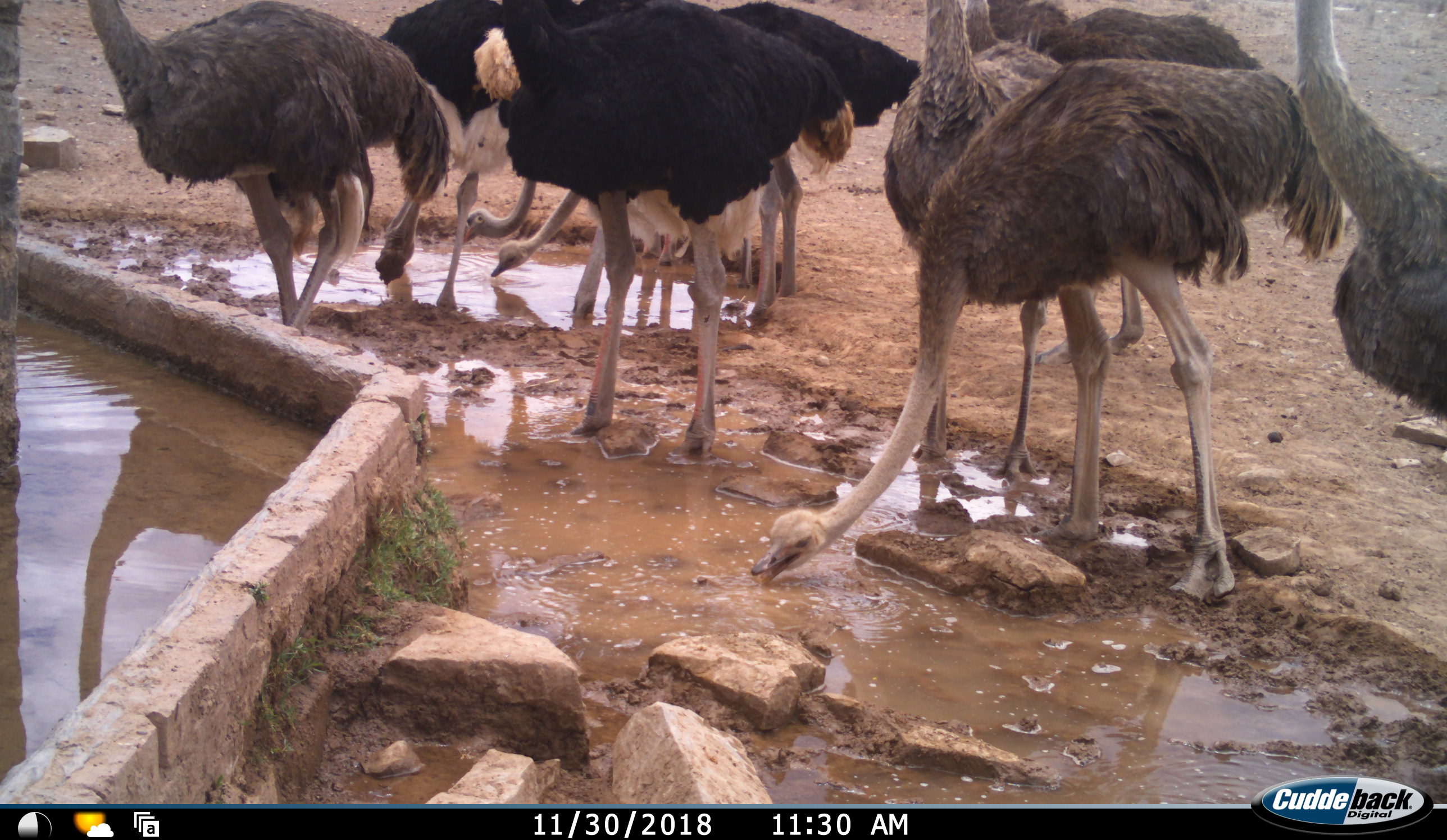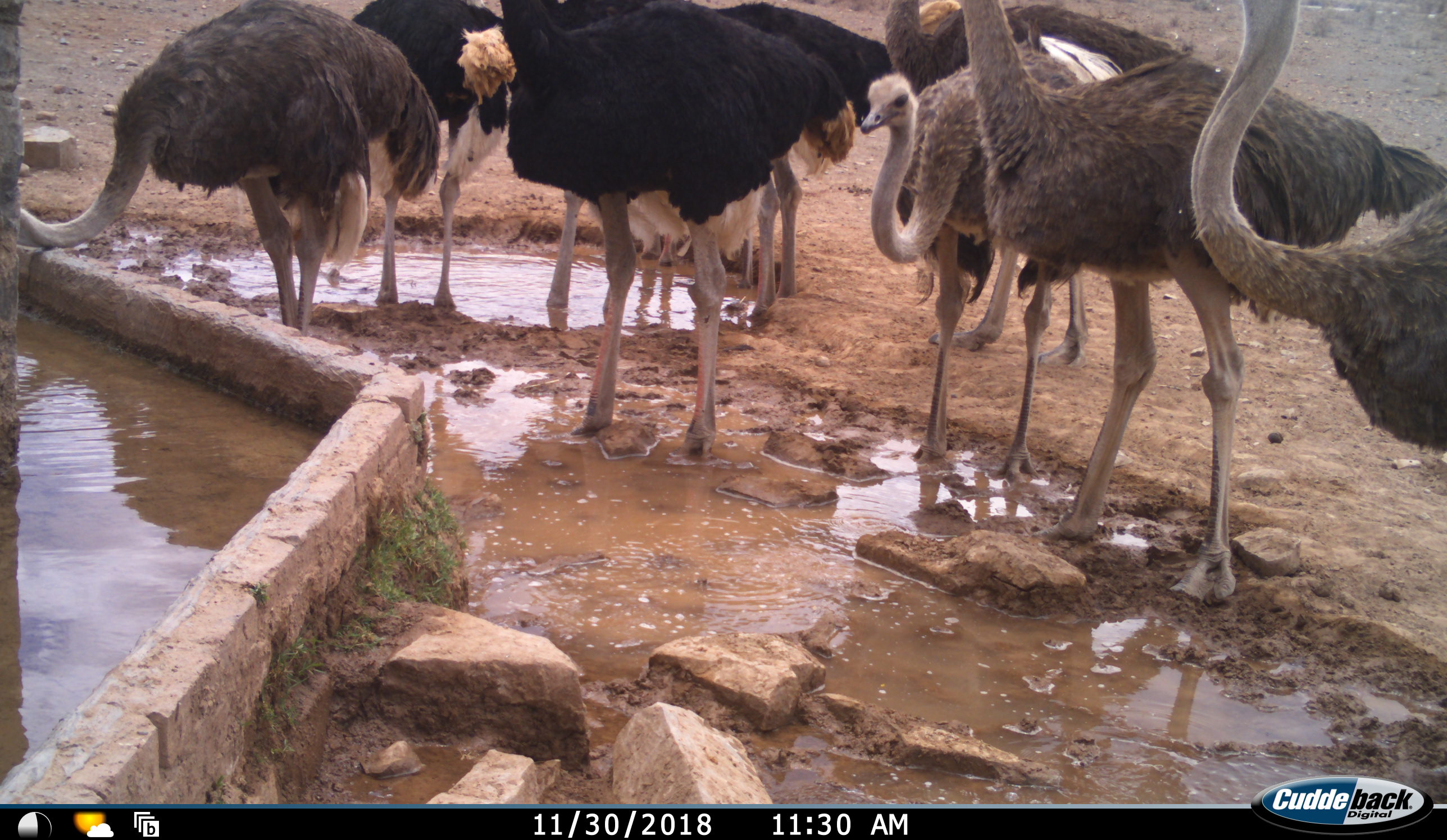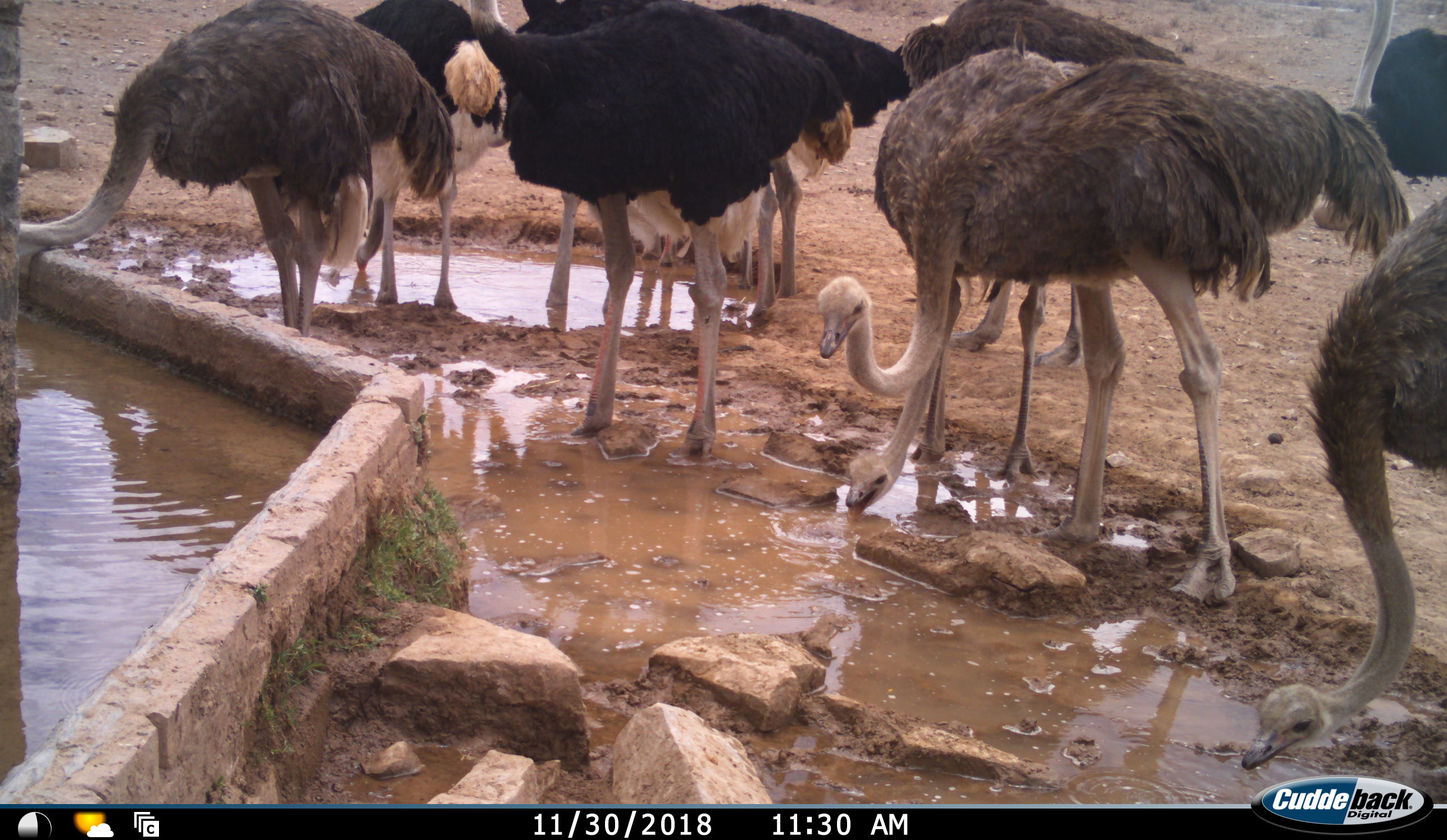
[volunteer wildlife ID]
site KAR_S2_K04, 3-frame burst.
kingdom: Animalia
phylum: Chordata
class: Aves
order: Struthioniformes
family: Struthionidae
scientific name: Struthionidae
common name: ostrich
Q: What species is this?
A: Ostrich (Struthionidae).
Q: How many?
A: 9.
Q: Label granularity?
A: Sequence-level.